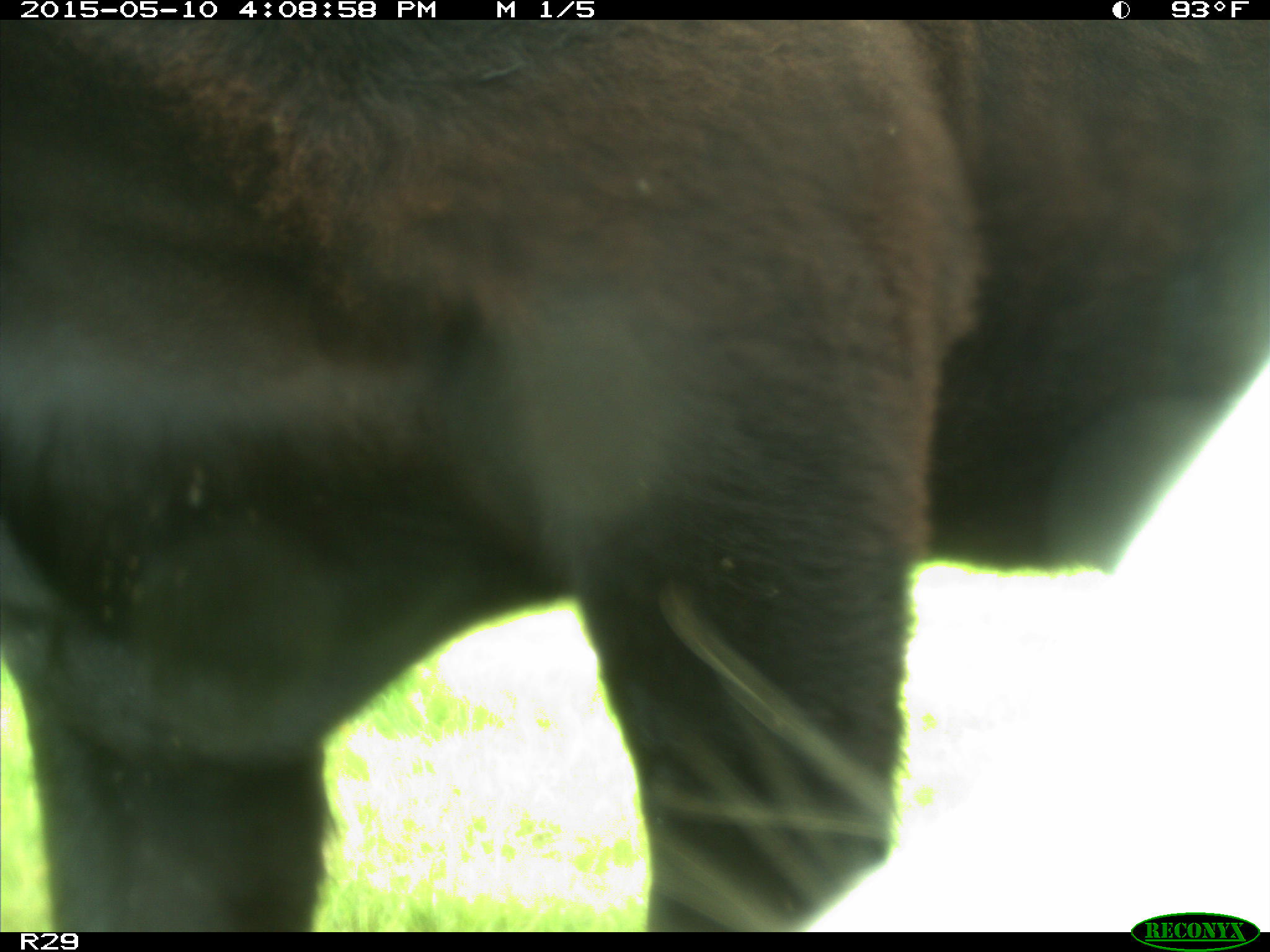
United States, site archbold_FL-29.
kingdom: Animalia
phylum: Chordata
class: Mammalia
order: Artiodactyla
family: Bovidae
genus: Bos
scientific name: Bos taurus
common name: domestic cow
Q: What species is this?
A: Bos taurus (domestic cow).